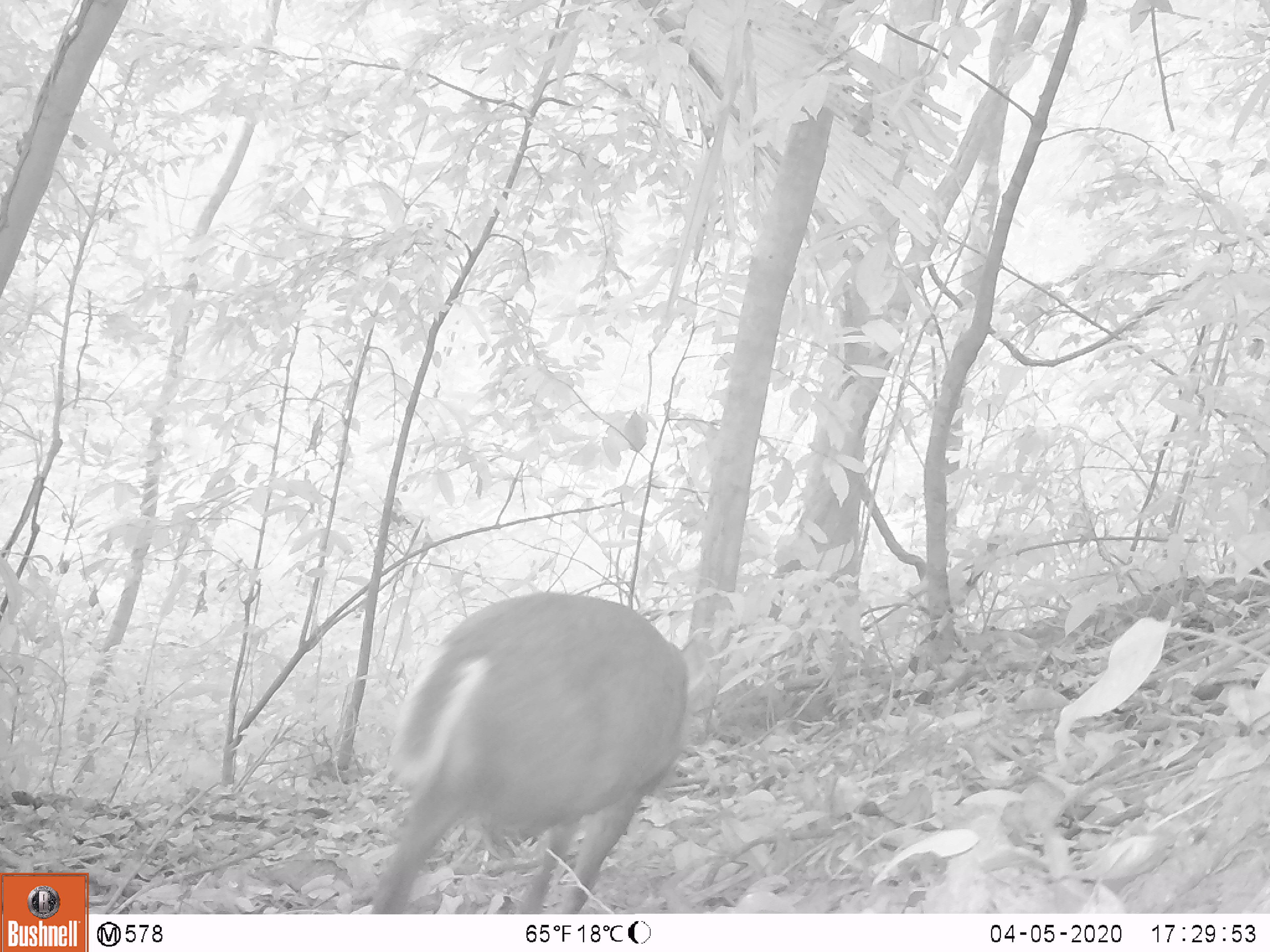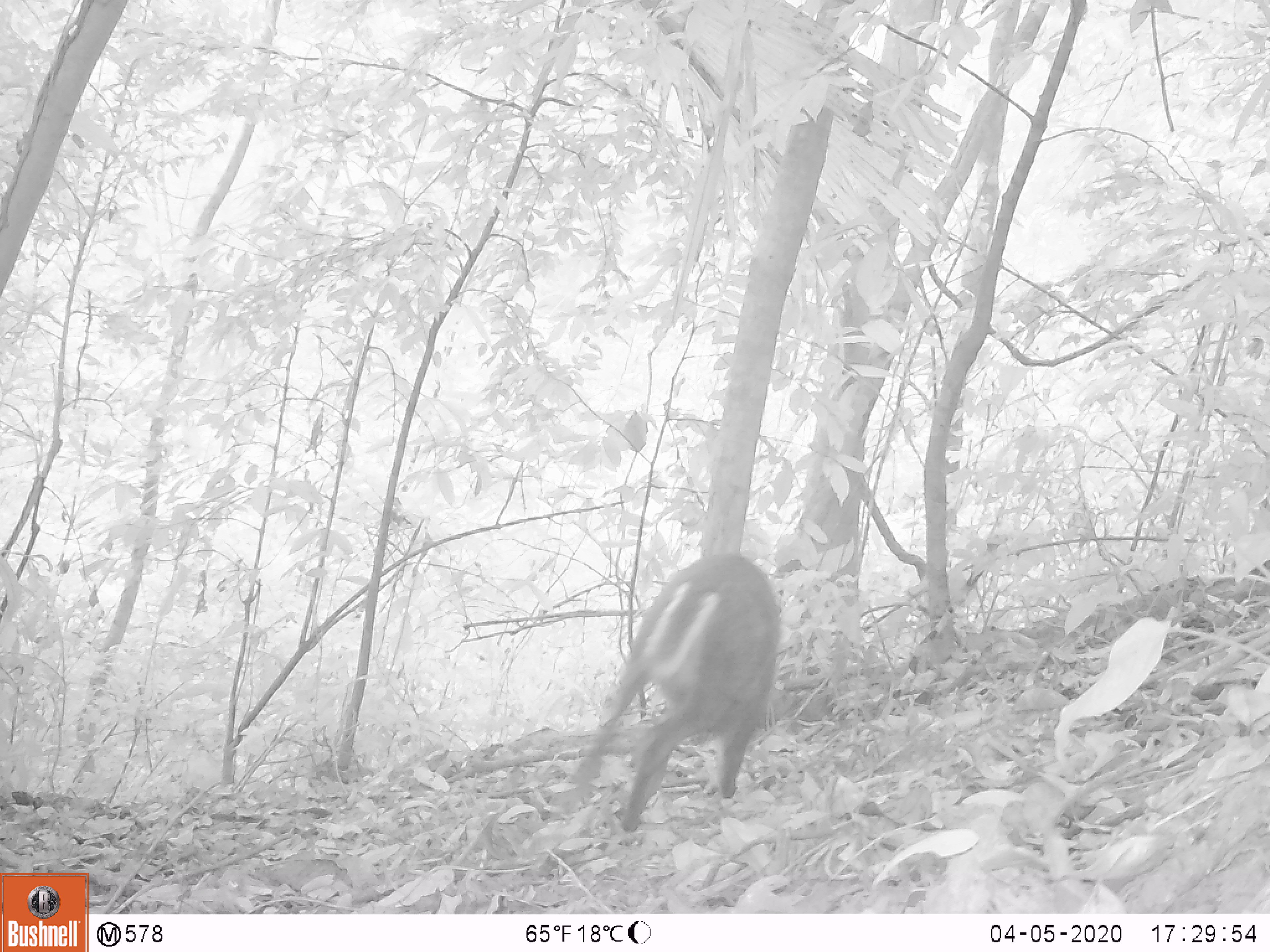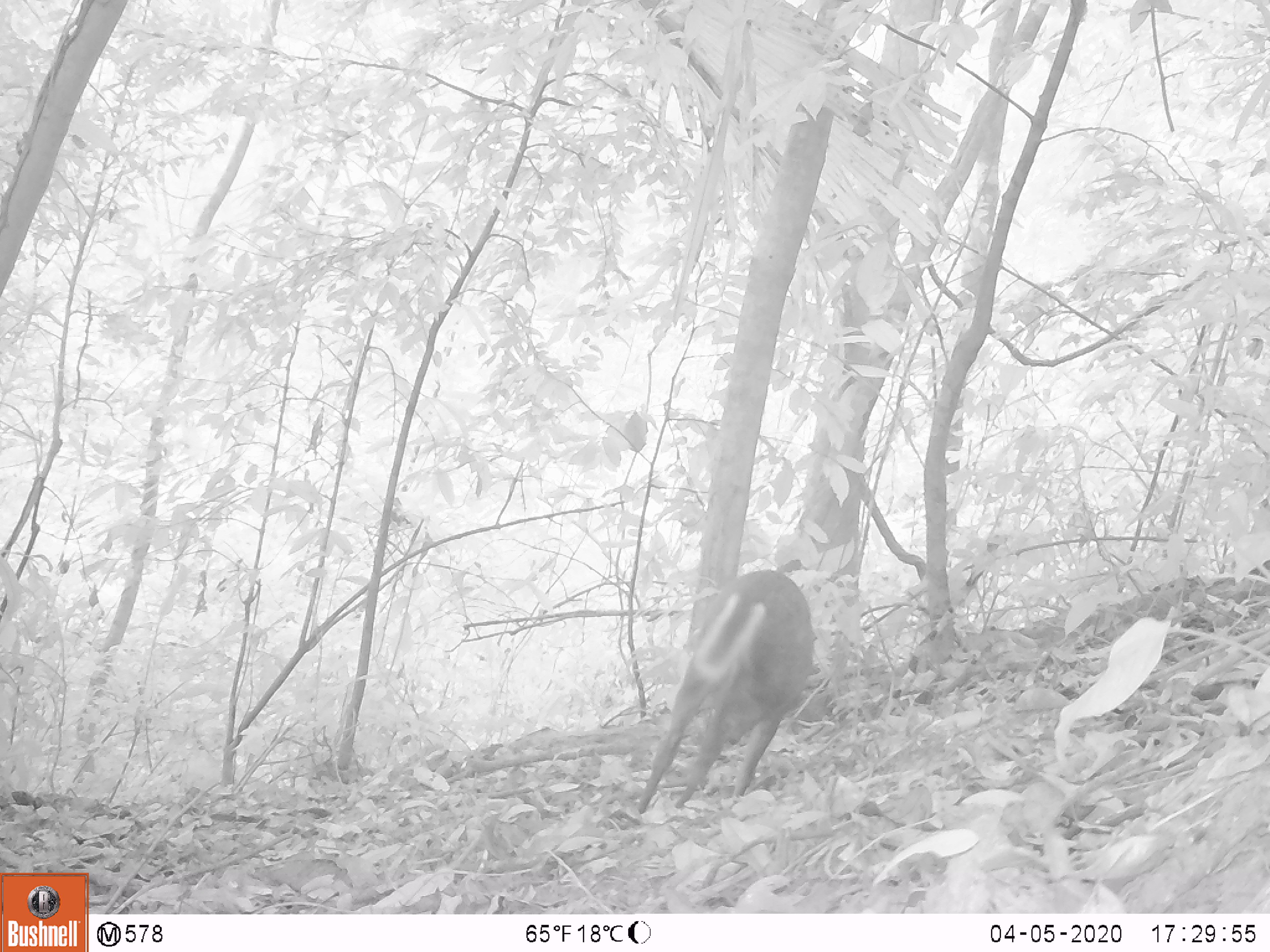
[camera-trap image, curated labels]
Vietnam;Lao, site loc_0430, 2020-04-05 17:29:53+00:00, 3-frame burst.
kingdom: Animalia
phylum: Chordata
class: Mammalia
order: Artiodactyla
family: Cervidae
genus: Muntiacus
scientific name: Muntiacus rooseveltorum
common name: roosevelt's muntjac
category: roosevelts muntjac group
Roosevelts muntjac group (roosevelt's muntjac) (Muntiacus rooseveltorum). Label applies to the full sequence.